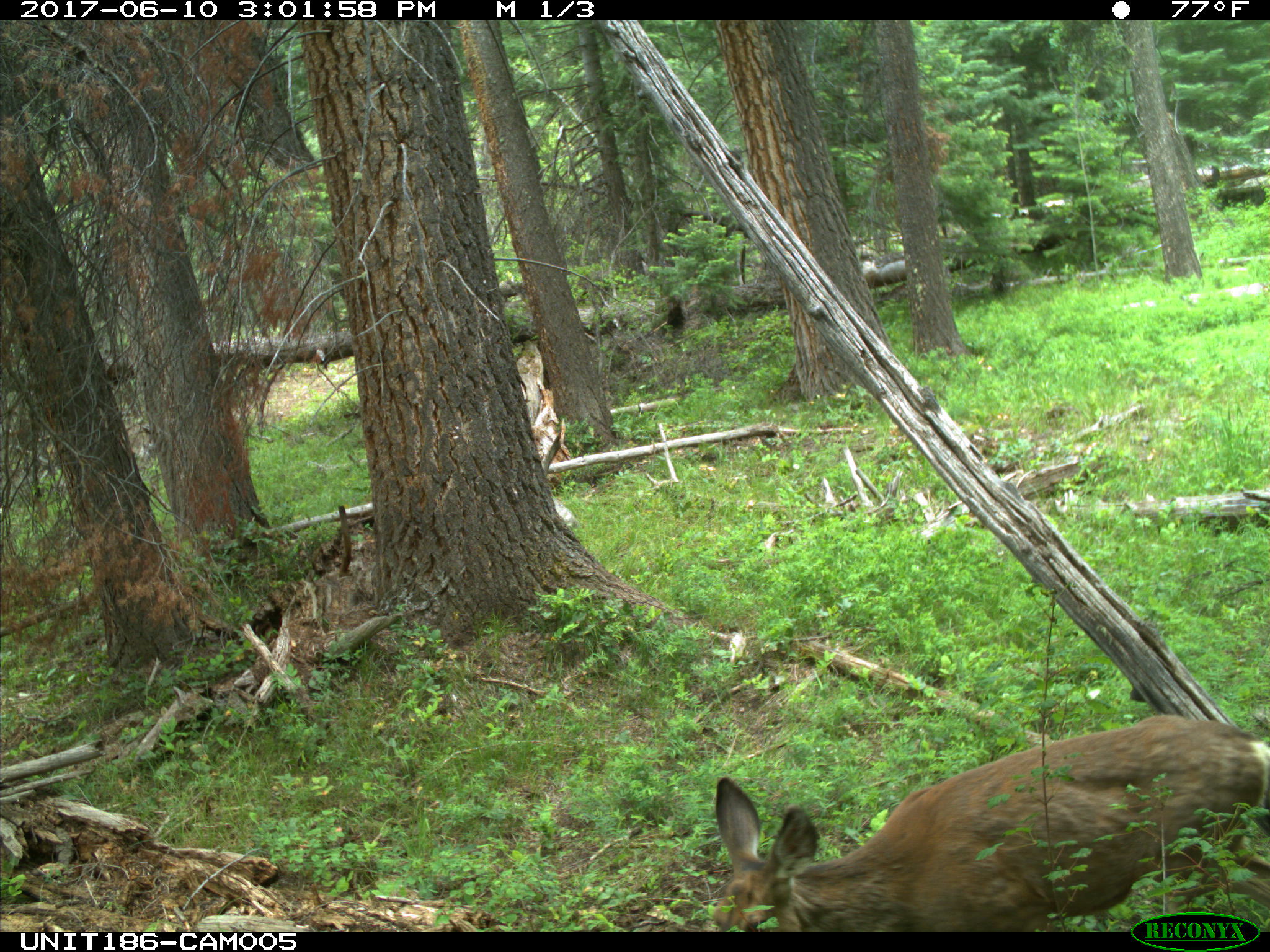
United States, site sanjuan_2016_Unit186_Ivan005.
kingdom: Animalia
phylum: Chordata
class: Mammalia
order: Artiodactyla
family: Cervidae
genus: Odocoileus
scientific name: Odocoileus hemionus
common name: mule deer